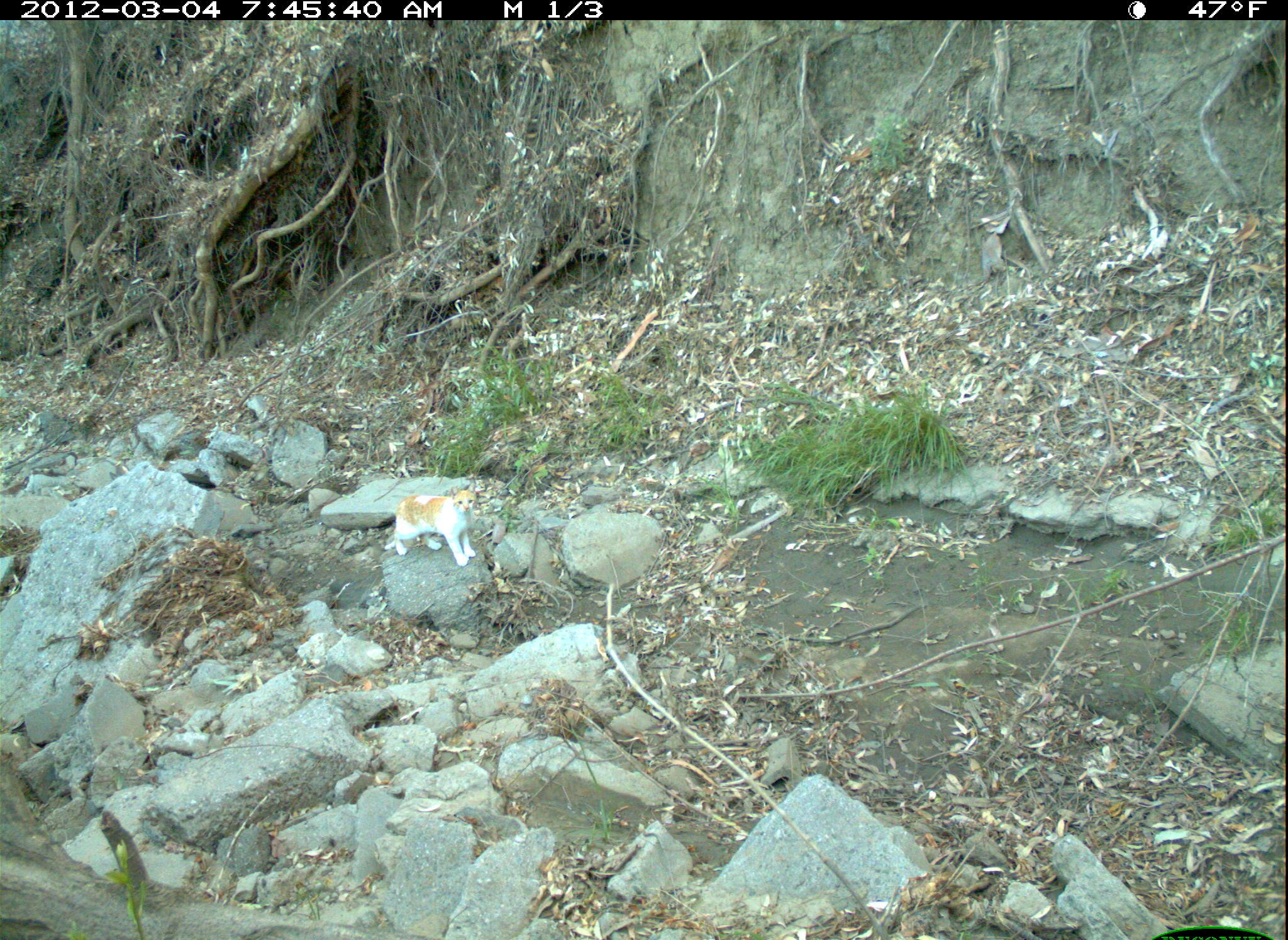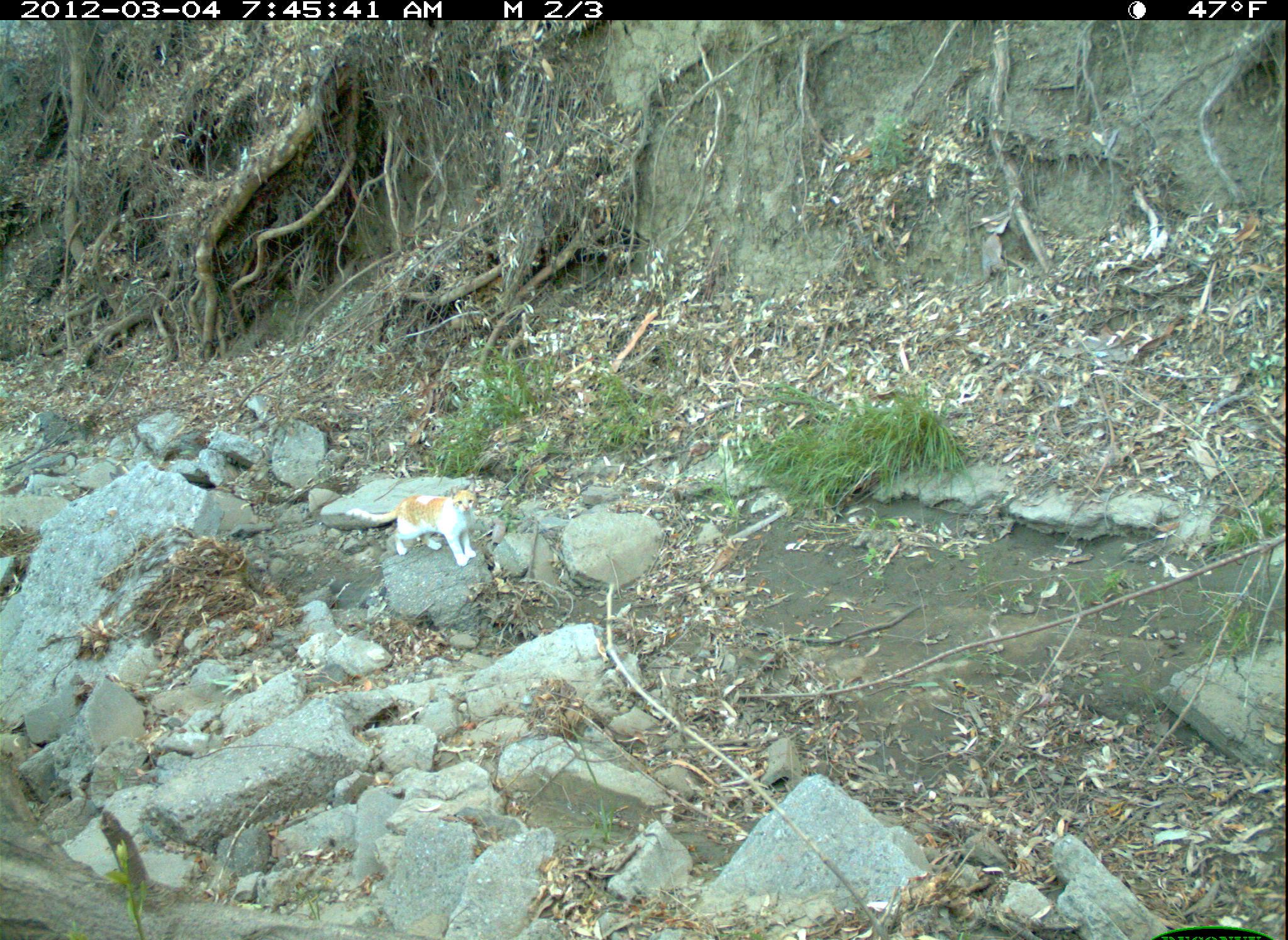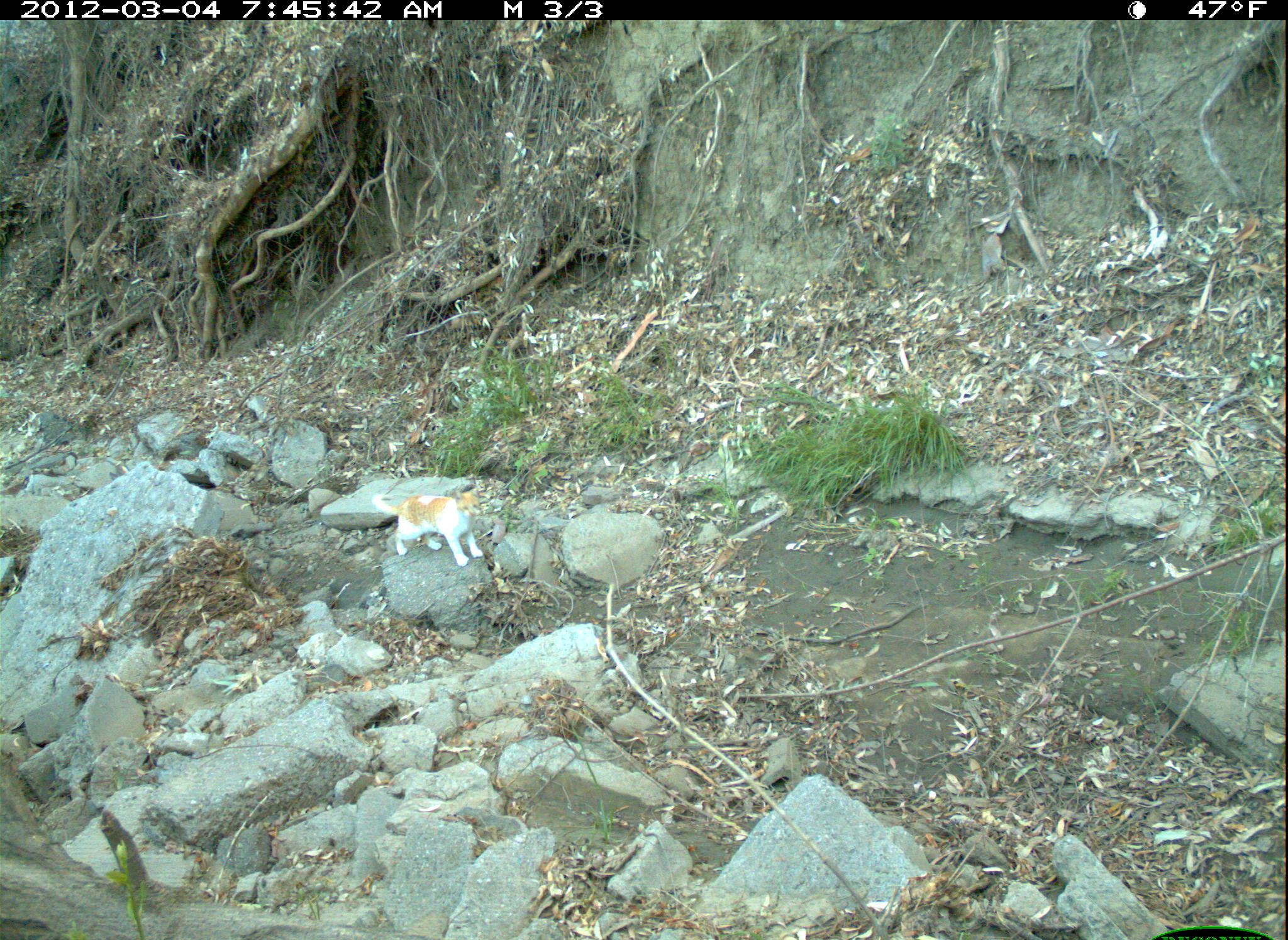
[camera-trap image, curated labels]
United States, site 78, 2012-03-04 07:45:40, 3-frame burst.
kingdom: Animalia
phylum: Chordata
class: Mammalia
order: Carnivora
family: Felidae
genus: Felis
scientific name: Felis catus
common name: cat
Cat (Felis catus).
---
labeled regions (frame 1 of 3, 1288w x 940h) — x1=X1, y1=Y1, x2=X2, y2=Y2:
cat: x1=371, y1=476, x2=495, y2=587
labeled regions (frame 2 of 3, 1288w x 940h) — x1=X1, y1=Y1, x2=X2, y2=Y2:
cat: x1=340, y1=478, x2=502, y2=573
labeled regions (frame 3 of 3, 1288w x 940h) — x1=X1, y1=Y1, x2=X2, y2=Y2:
cat: x1=367, y1=478, x2=493, y2=573